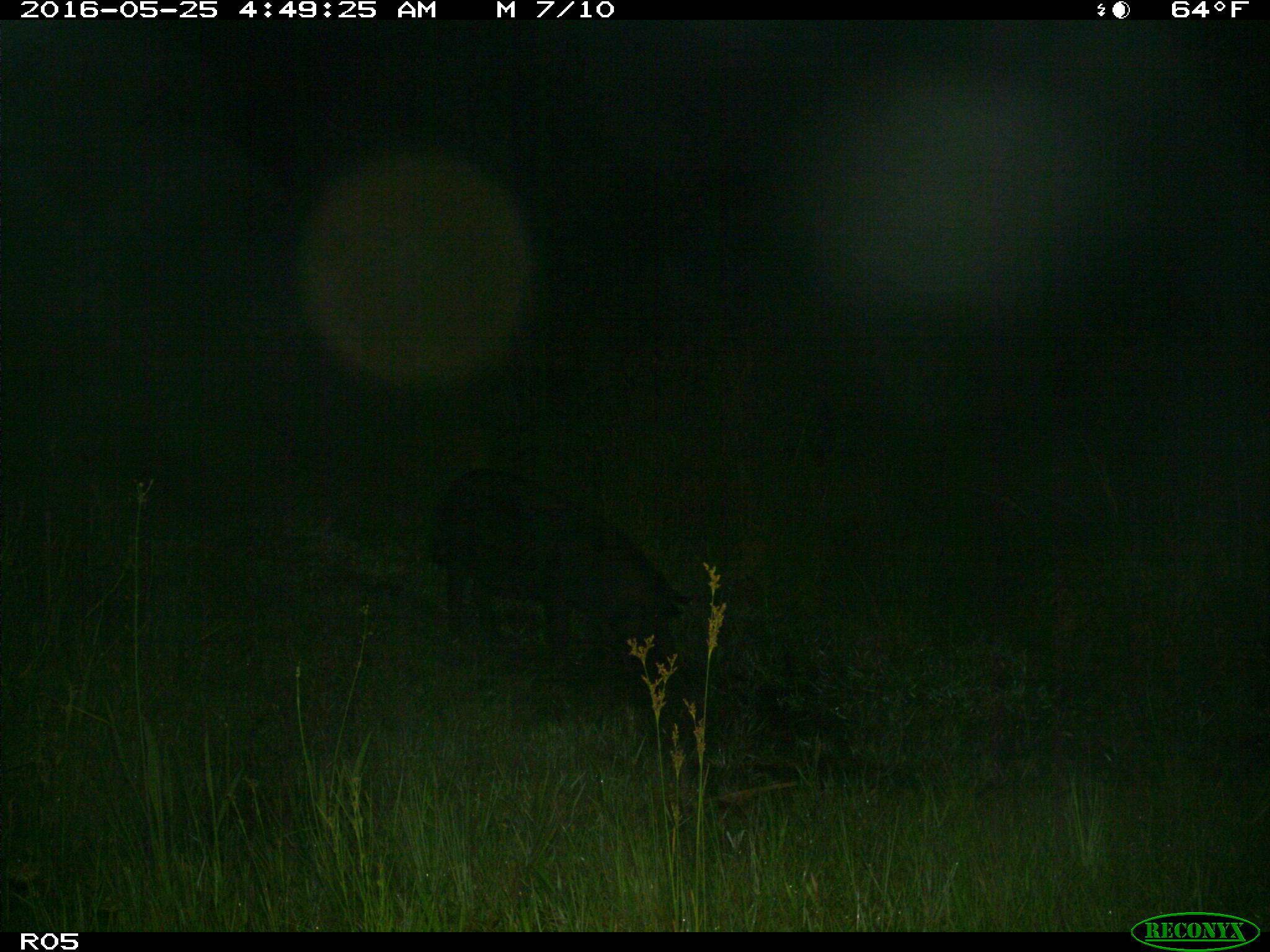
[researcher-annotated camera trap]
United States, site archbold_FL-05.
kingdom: Animalia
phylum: Chordata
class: Mammalia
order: Artiodactyla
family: Suidae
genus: Sus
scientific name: Sus scrofa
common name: wild boar